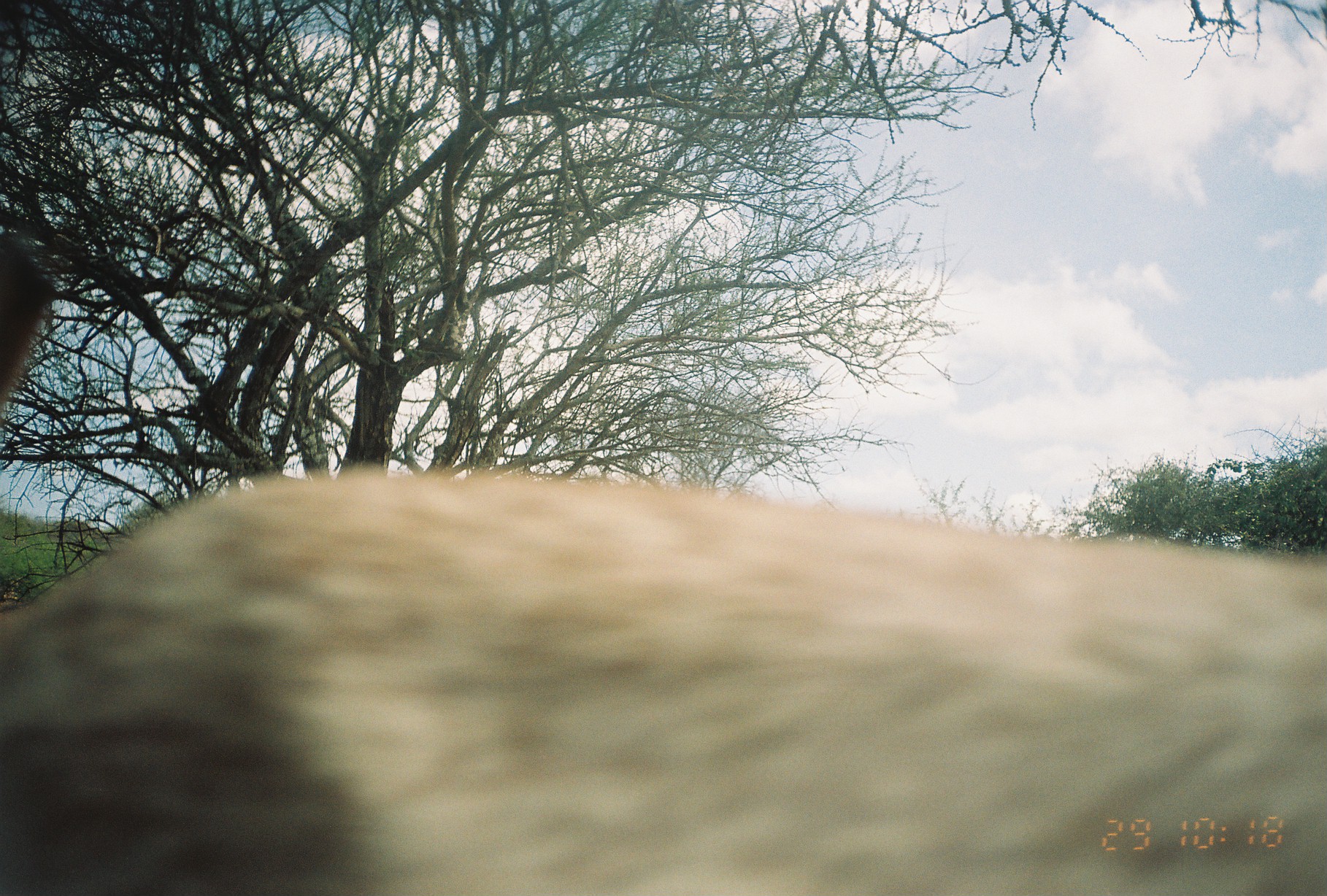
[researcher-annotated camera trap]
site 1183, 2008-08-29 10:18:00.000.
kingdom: Animalia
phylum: Chordata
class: Mammalia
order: Artiodactyla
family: Bovidae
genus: Capra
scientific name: Capra aegagrus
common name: wild goat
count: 1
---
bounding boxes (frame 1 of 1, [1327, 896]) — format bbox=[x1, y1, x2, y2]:
capra aegagrus: bbox=[0, 221, 1324, 889]